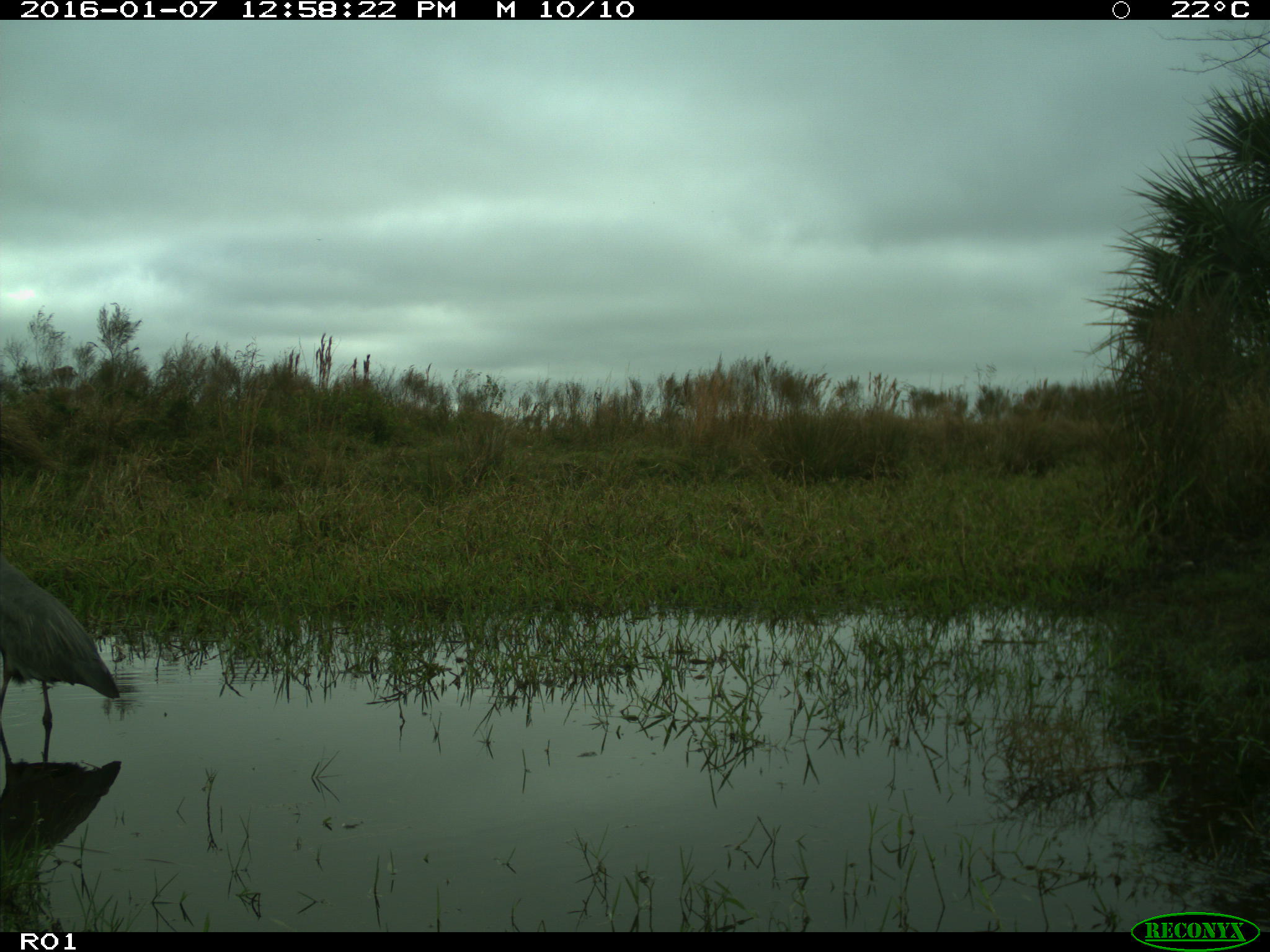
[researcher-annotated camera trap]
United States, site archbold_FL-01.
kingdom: Animalia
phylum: Chordata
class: Aves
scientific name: Aves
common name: birds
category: unidentified bird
Unidentified bird (birds) (Aves).